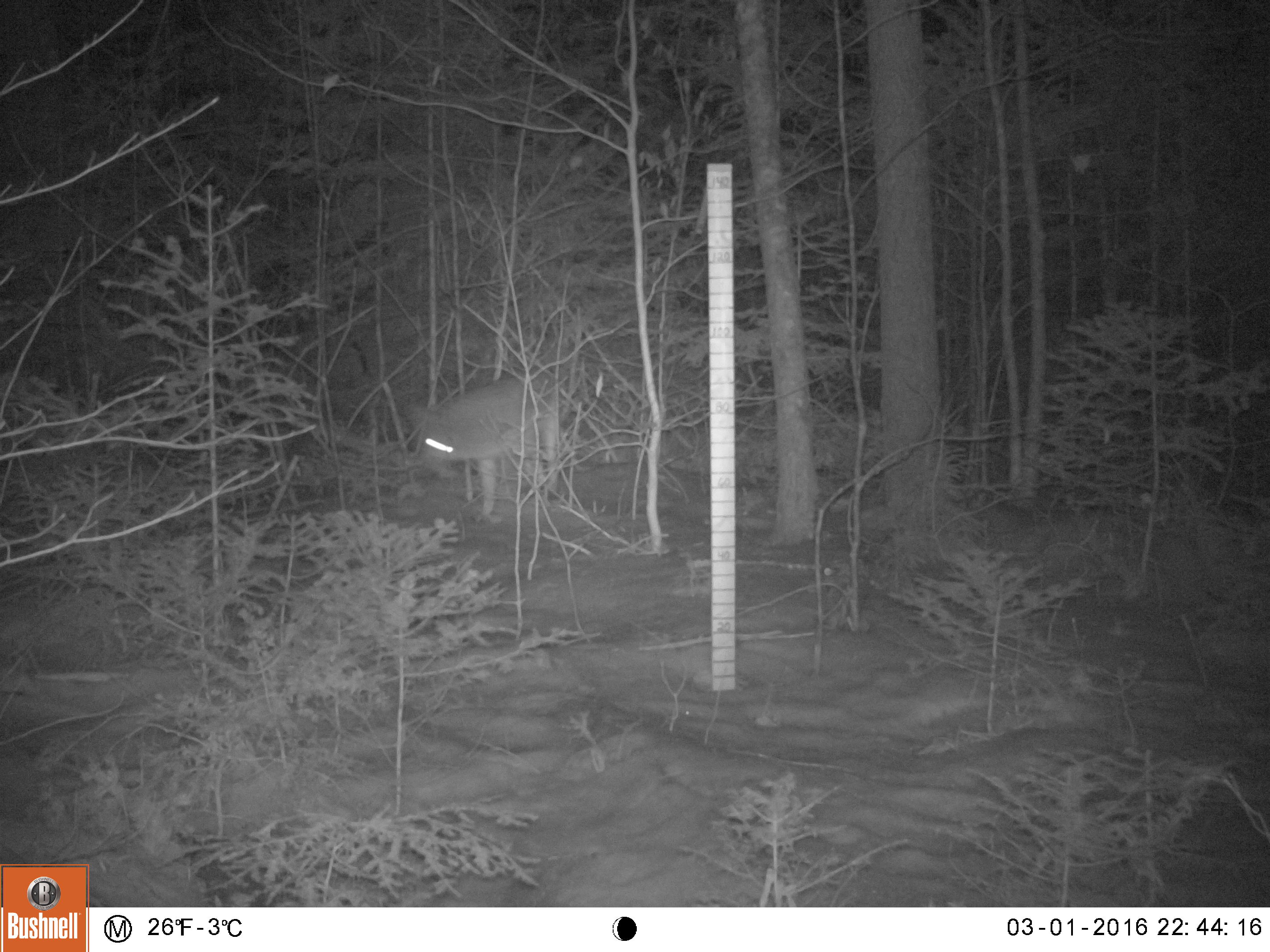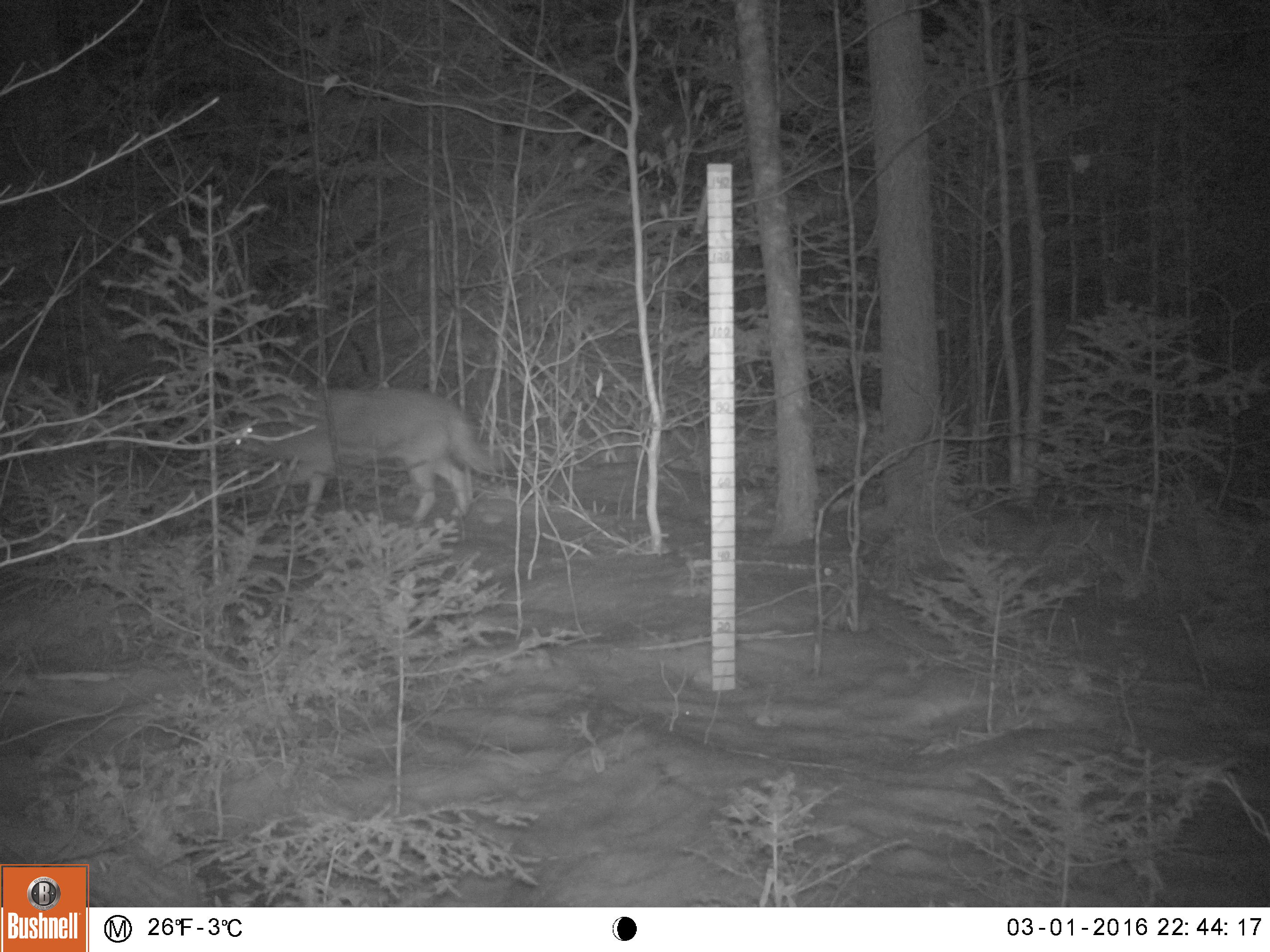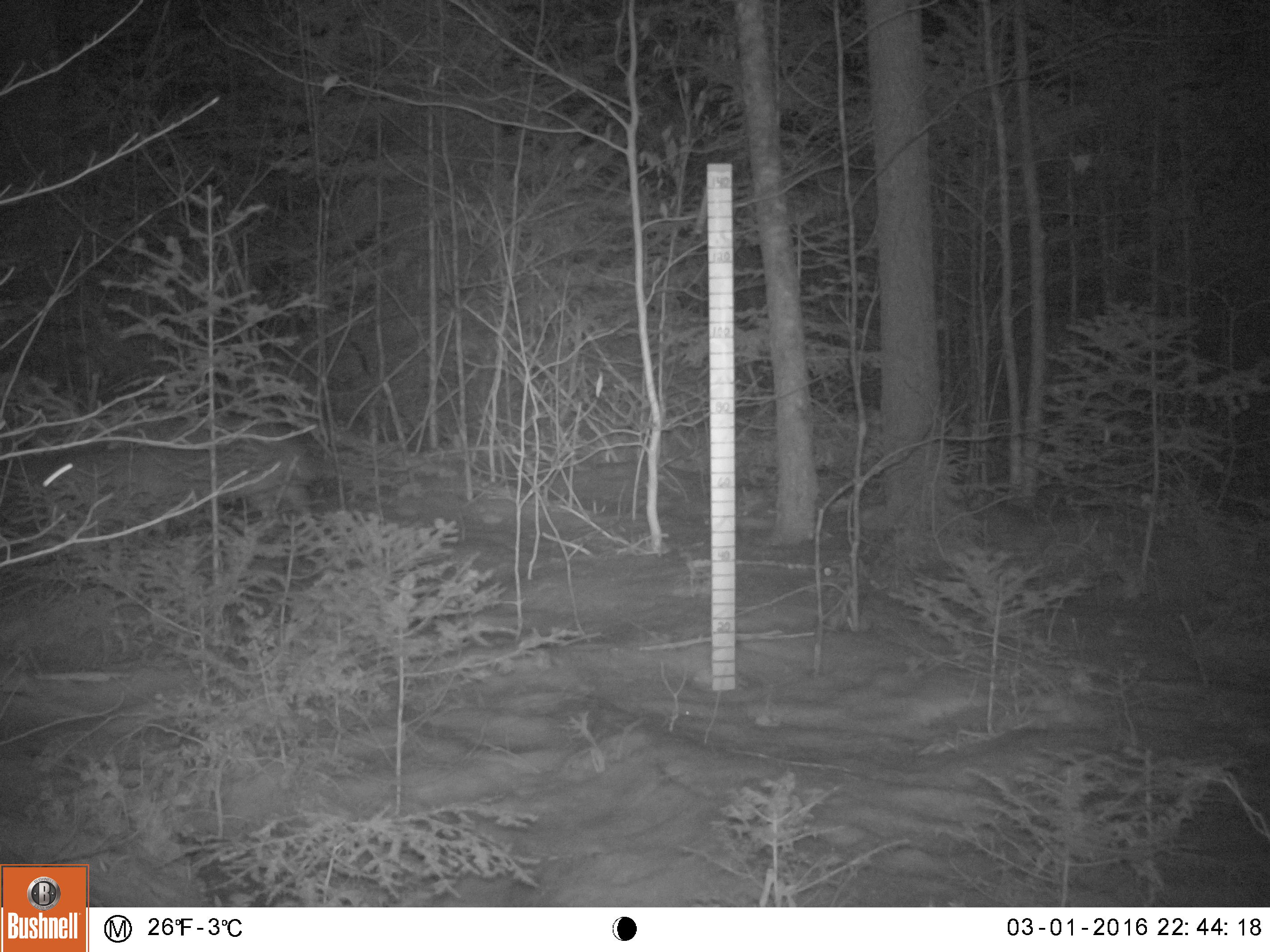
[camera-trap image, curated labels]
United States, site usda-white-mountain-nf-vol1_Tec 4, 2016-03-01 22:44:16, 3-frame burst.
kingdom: Animalia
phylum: Chordata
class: Mammalia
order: Carnivora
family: Canidae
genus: Canis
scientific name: Canis latrans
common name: coyote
Coyote (Canis latrans).